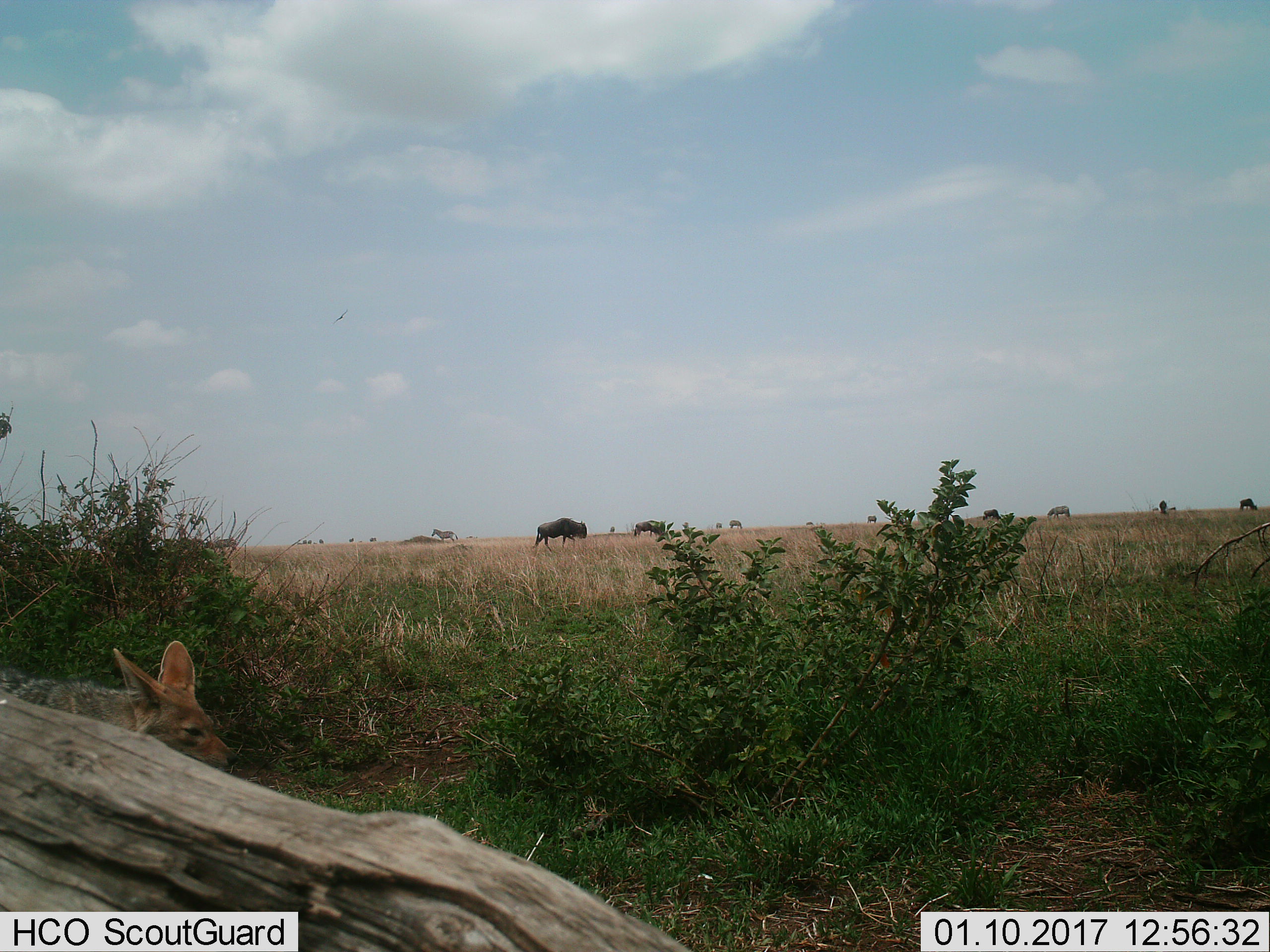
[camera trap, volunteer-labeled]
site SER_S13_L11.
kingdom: Animalia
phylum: Chordata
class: Mammalia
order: Artiodactyla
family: Bovidae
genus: Connochaetes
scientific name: Connochaetes taurinus taurinus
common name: blue wildebeest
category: wildebeestblue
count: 6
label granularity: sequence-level